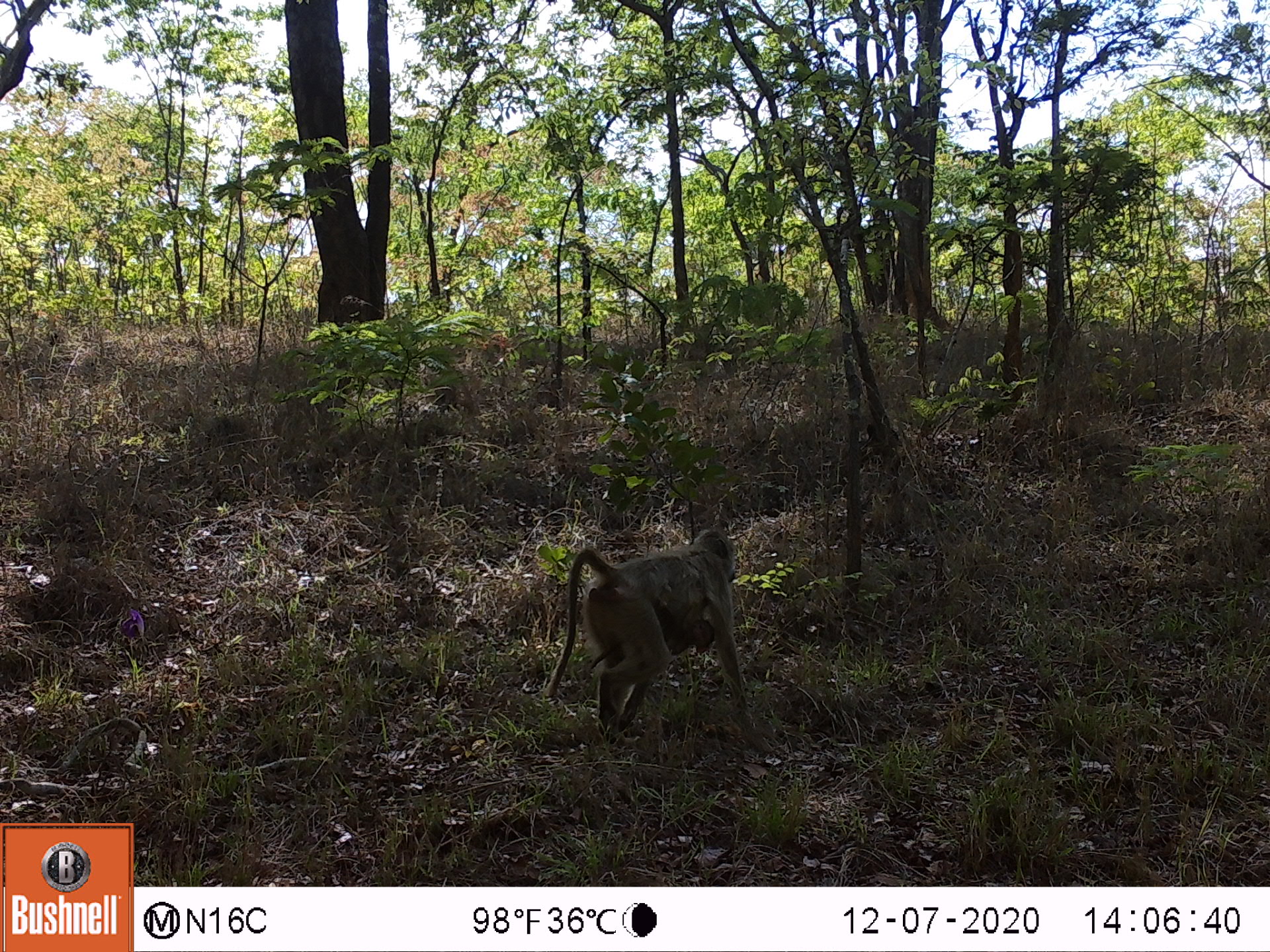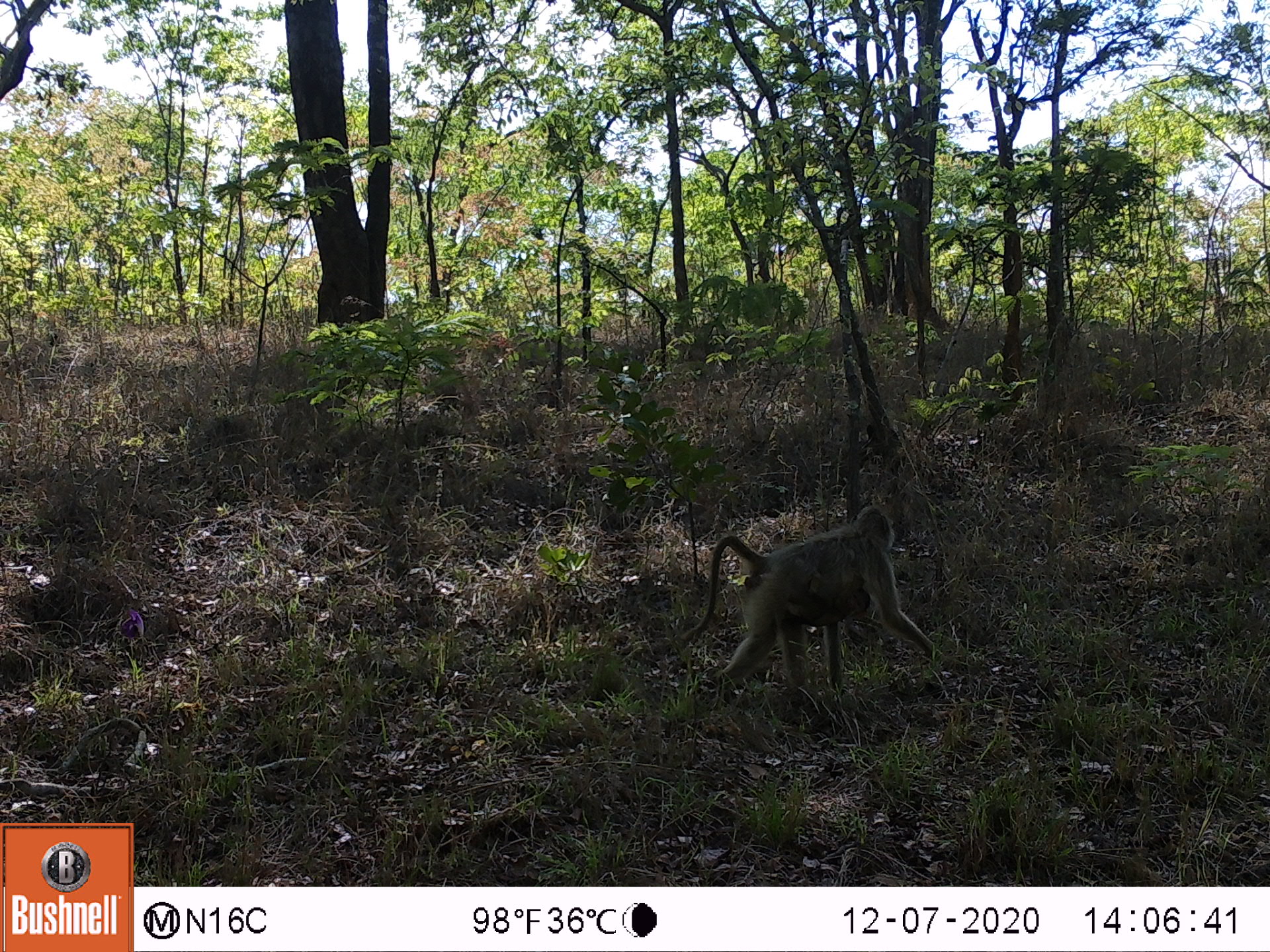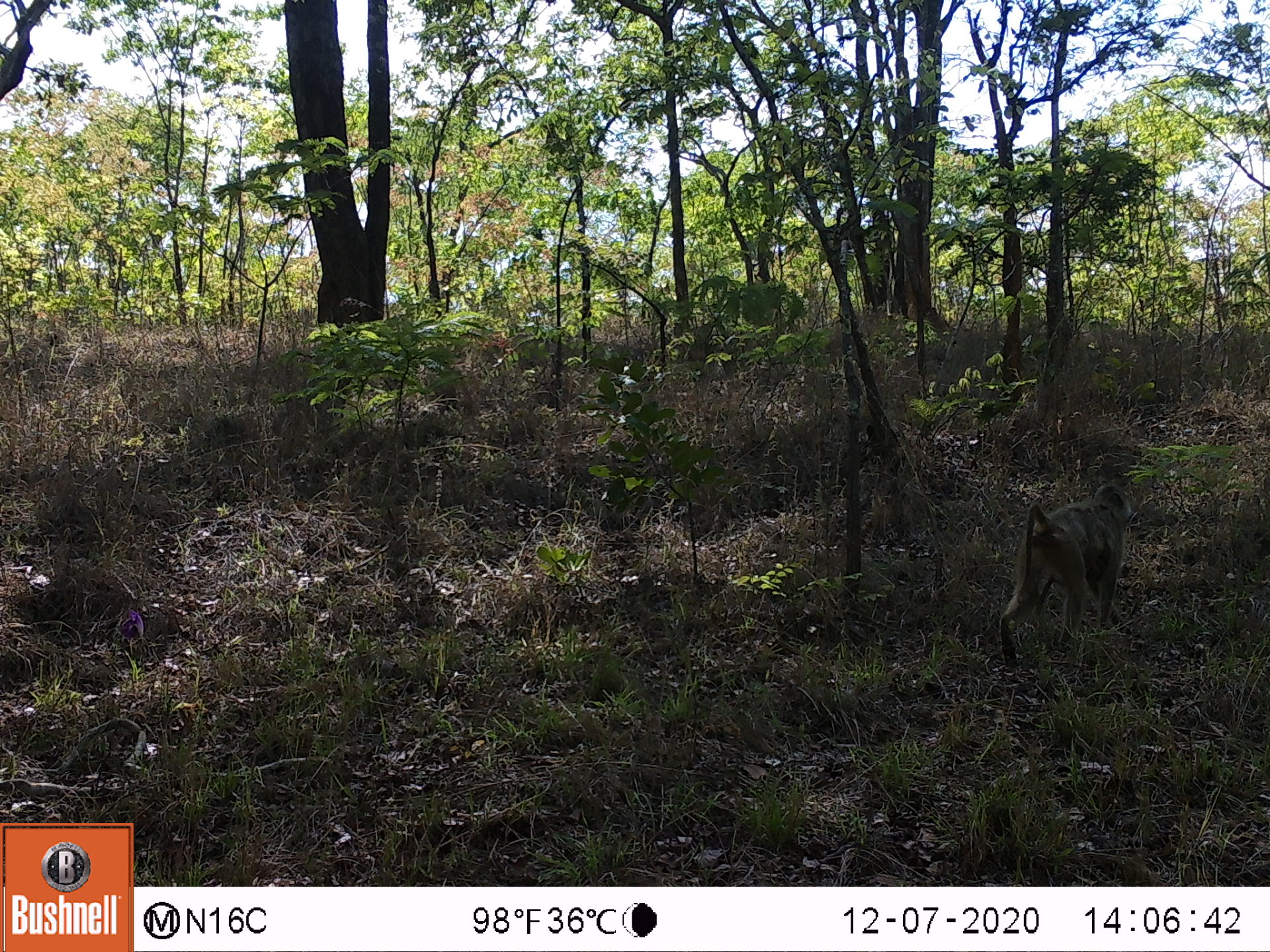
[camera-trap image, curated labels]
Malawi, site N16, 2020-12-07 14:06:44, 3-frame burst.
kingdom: Animalia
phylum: Chordata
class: Mammalia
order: Primates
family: Cercopithecidae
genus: Papio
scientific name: Papio cynocephalus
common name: yellow baboon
Yellow baboon (Papio cynocephalus), count 2.